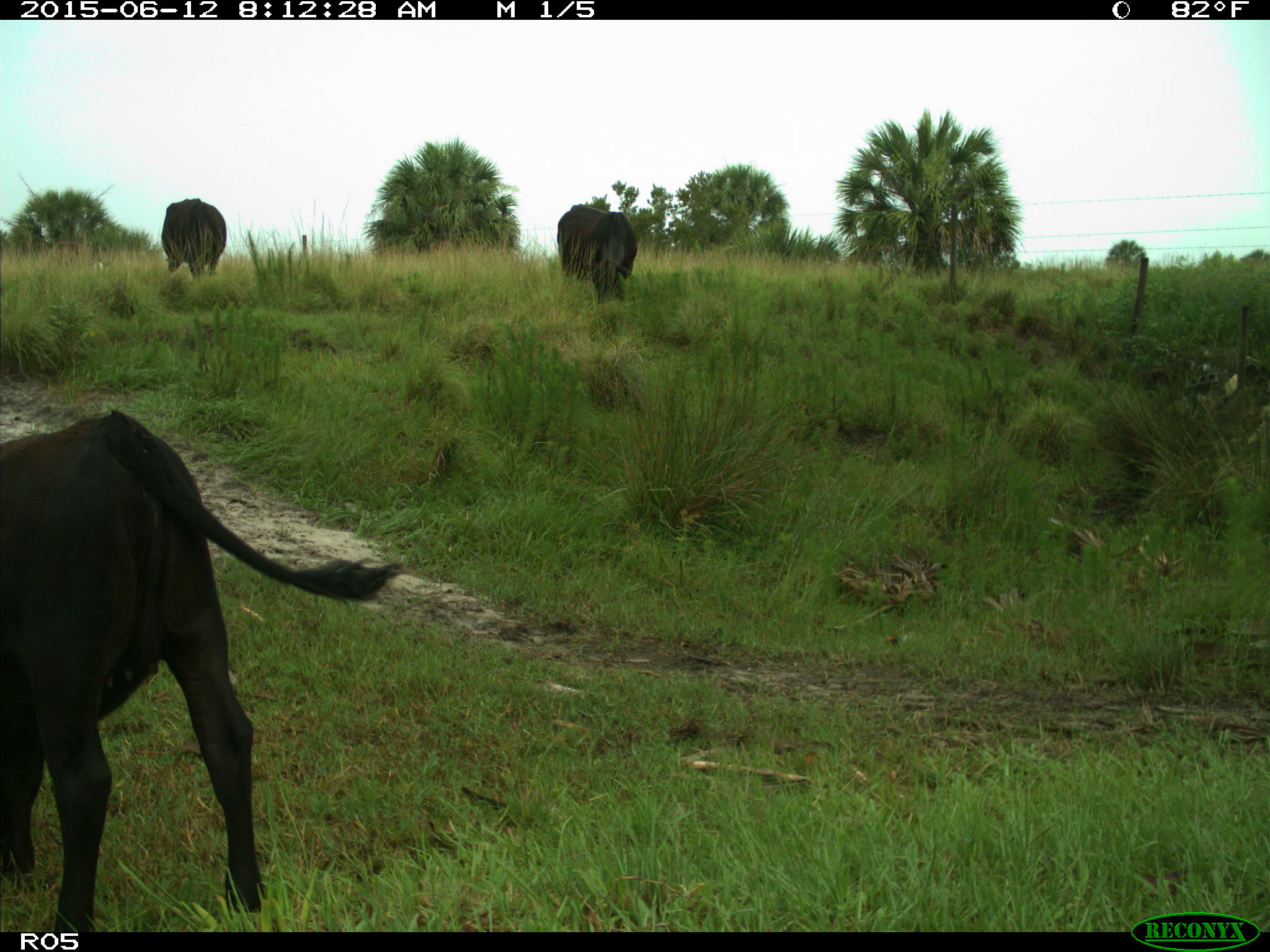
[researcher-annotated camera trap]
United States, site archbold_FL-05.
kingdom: Animalia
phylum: Chordata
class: Mammalia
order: Artiodactyla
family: Bovidae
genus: Bos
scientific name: Bos taurus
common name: domestic cow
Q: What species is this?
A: Bos taurus (domestic cow).